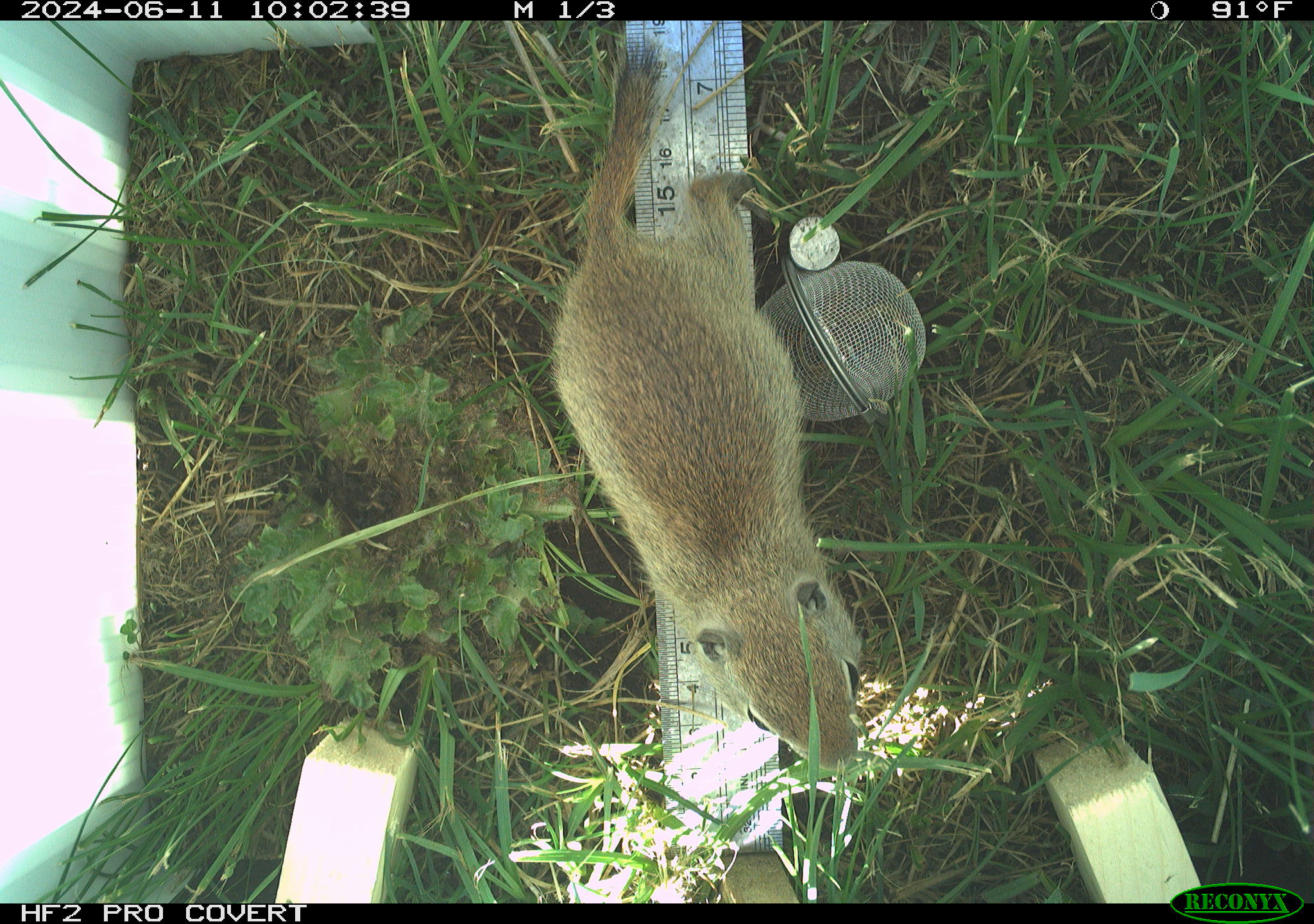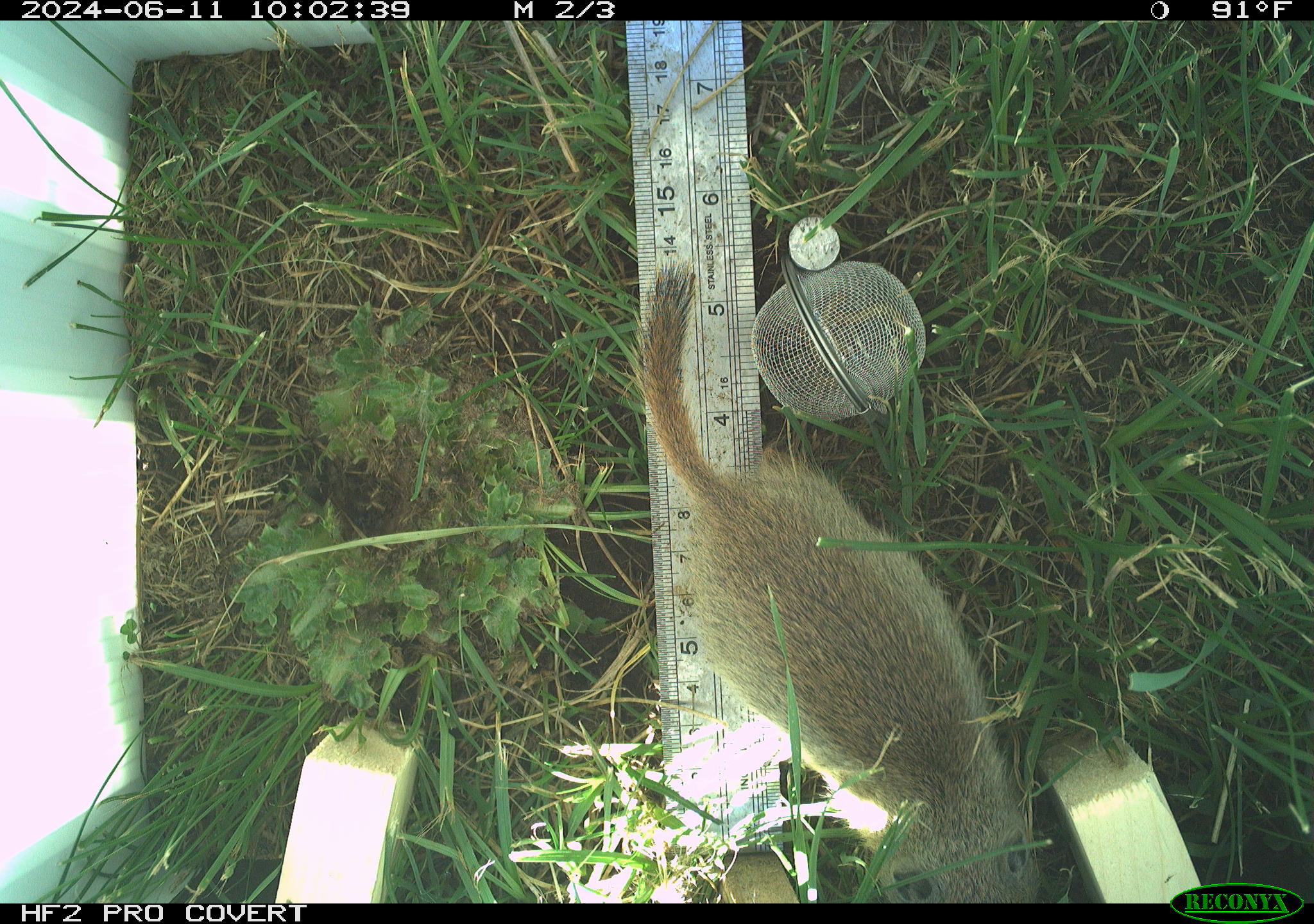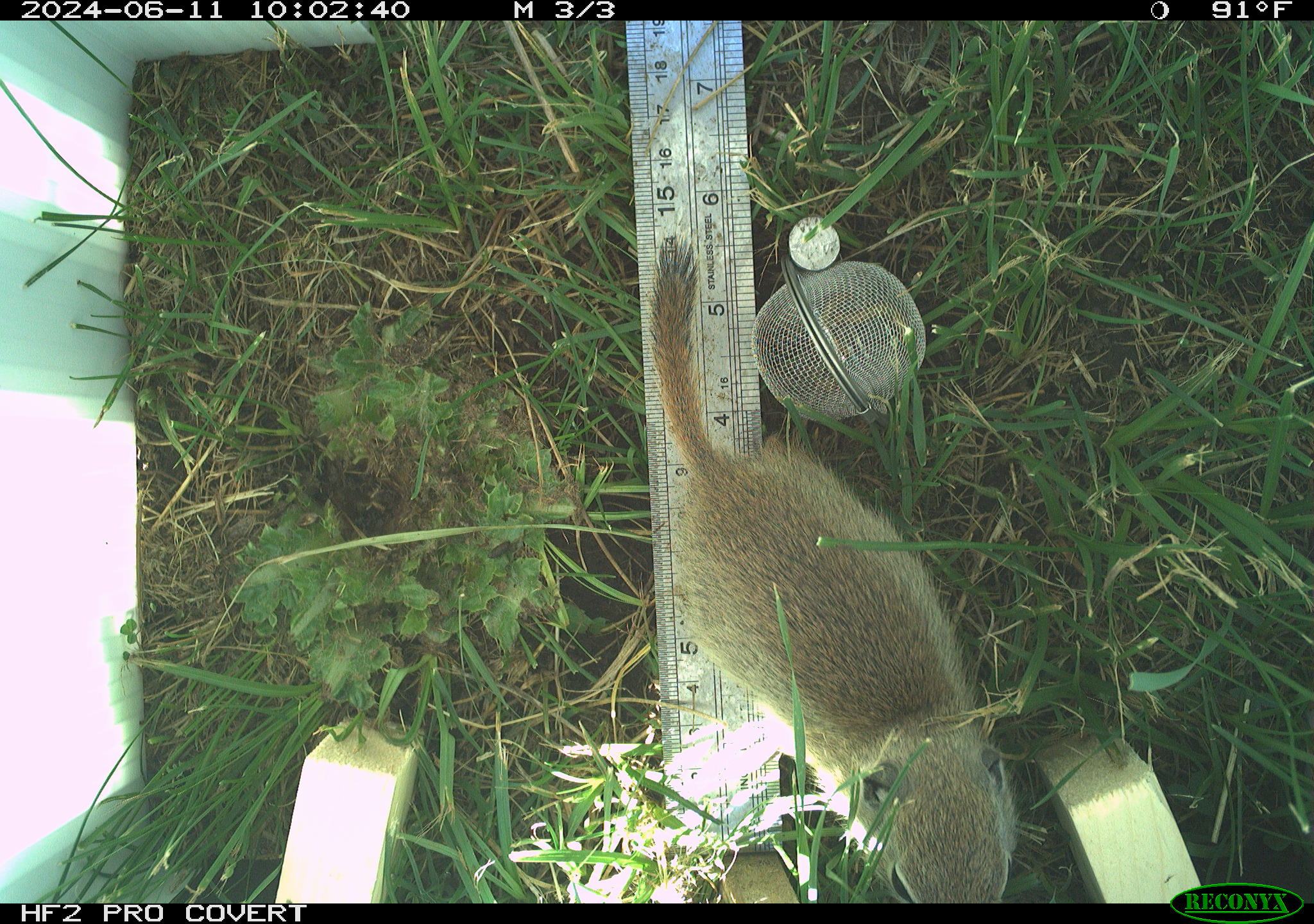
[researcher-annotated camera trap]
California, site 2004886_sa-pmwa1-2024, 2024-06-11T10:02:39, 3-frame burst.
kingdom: Animalia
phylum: Chordata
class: Mammalia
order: Rodentia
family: Sciuridae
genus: Urocitellus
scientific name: Urocitellus beldingi beldingi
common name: belding's ground squirrel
Belding's ground squirrel (Urocitellus beldingi beldingi).